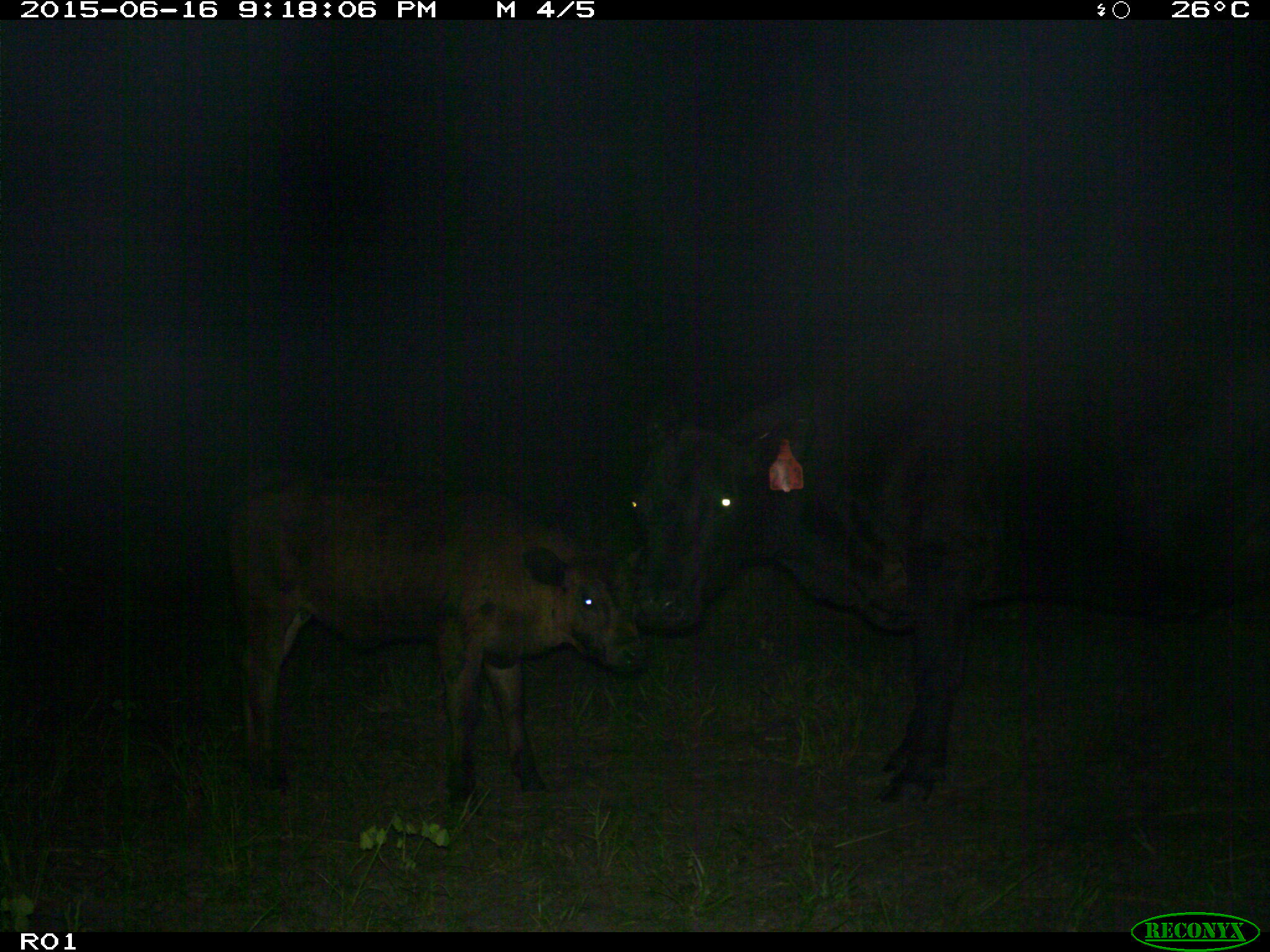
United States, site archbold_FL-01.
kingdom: Animalia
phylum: Chordata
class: Mammalia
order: Artiodactyla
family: Bovidae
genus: Bos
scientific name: Bos taurus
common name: domestic cow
Bos taurus (domestic cow).